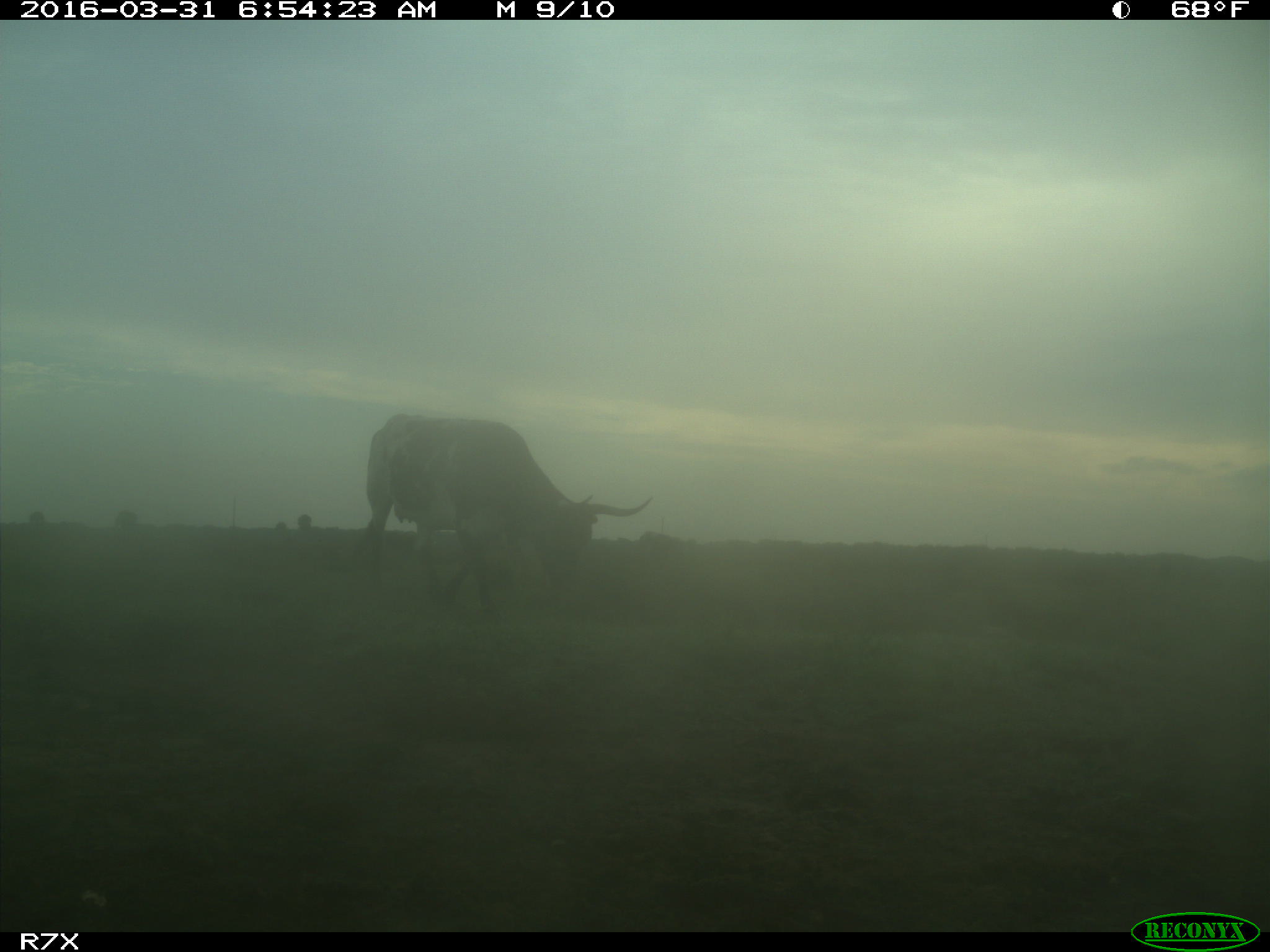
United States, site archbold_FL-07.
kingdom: Animalia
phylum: Chordata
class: Mammalia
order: Artiodactyla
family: Bovidae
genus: Bos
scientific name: Bos taurus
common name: domestic cow